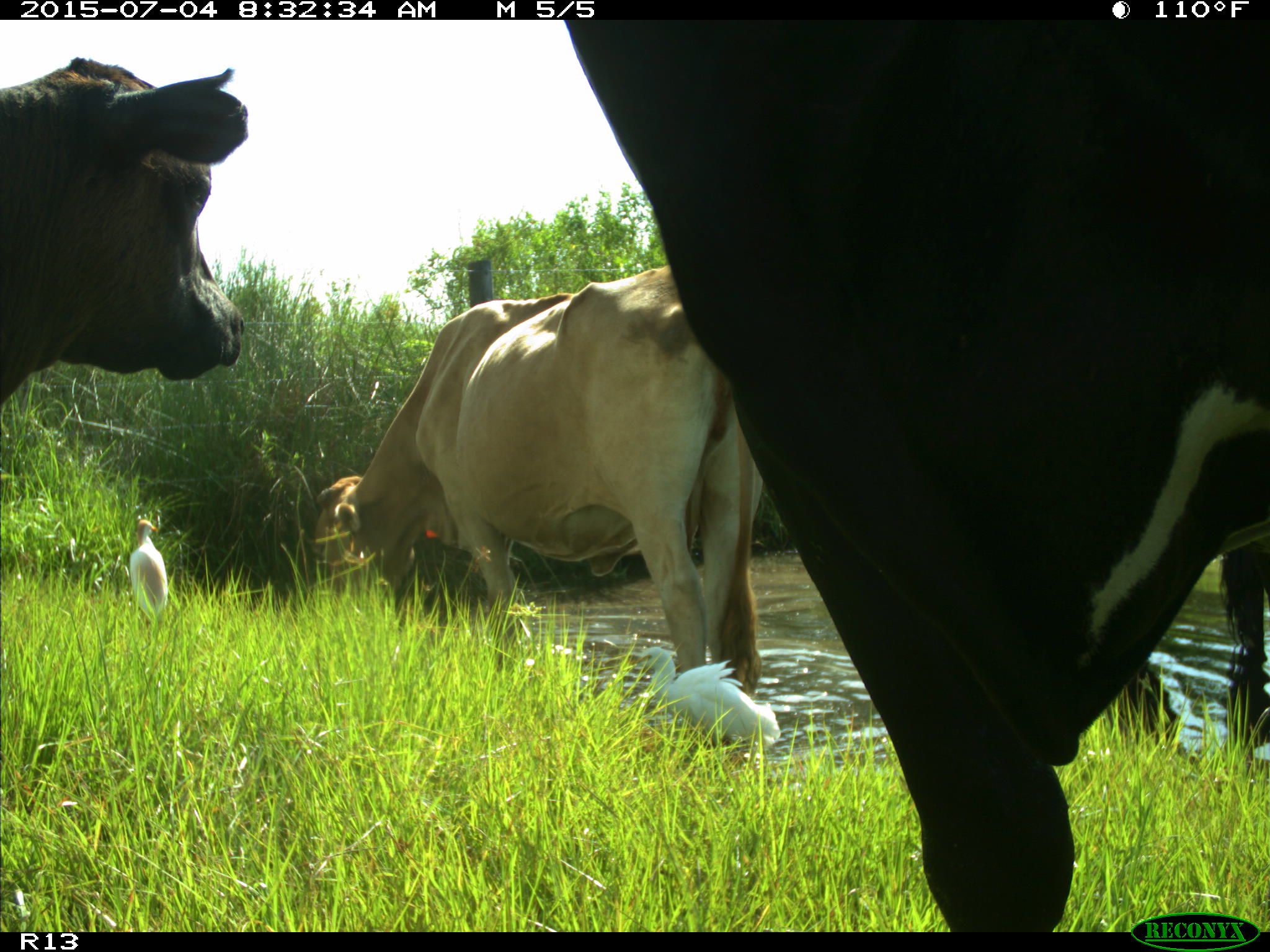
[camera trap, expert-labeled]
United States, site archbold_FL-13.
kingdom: Animalia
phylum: Chordata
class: Mammalia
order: Artiodactyla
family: Bovidae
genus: Bos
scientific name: Bos taurus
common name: domestic cow